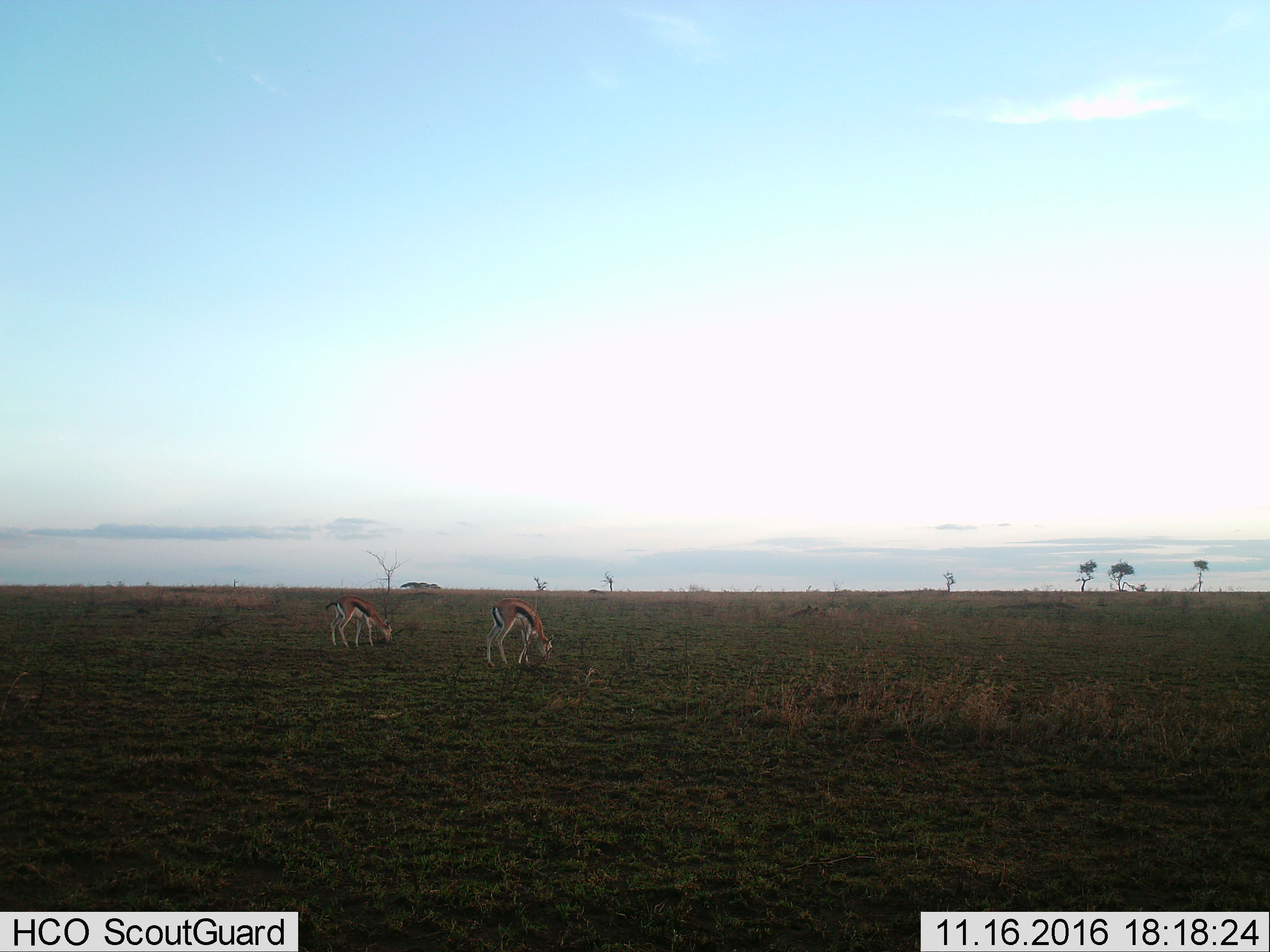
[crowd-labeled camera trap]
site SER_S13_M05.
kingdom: Animalia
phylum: Chordata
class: Mammalia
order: Artiodactyla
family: Bovidae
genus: Eudorcas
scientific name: Eudorcas thomsonii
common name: thomson's gazelle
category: gazellethomsons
Gazellethomsons (thomson's gazelle) (Eudorcas thomsonii), count 2. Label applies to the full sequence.